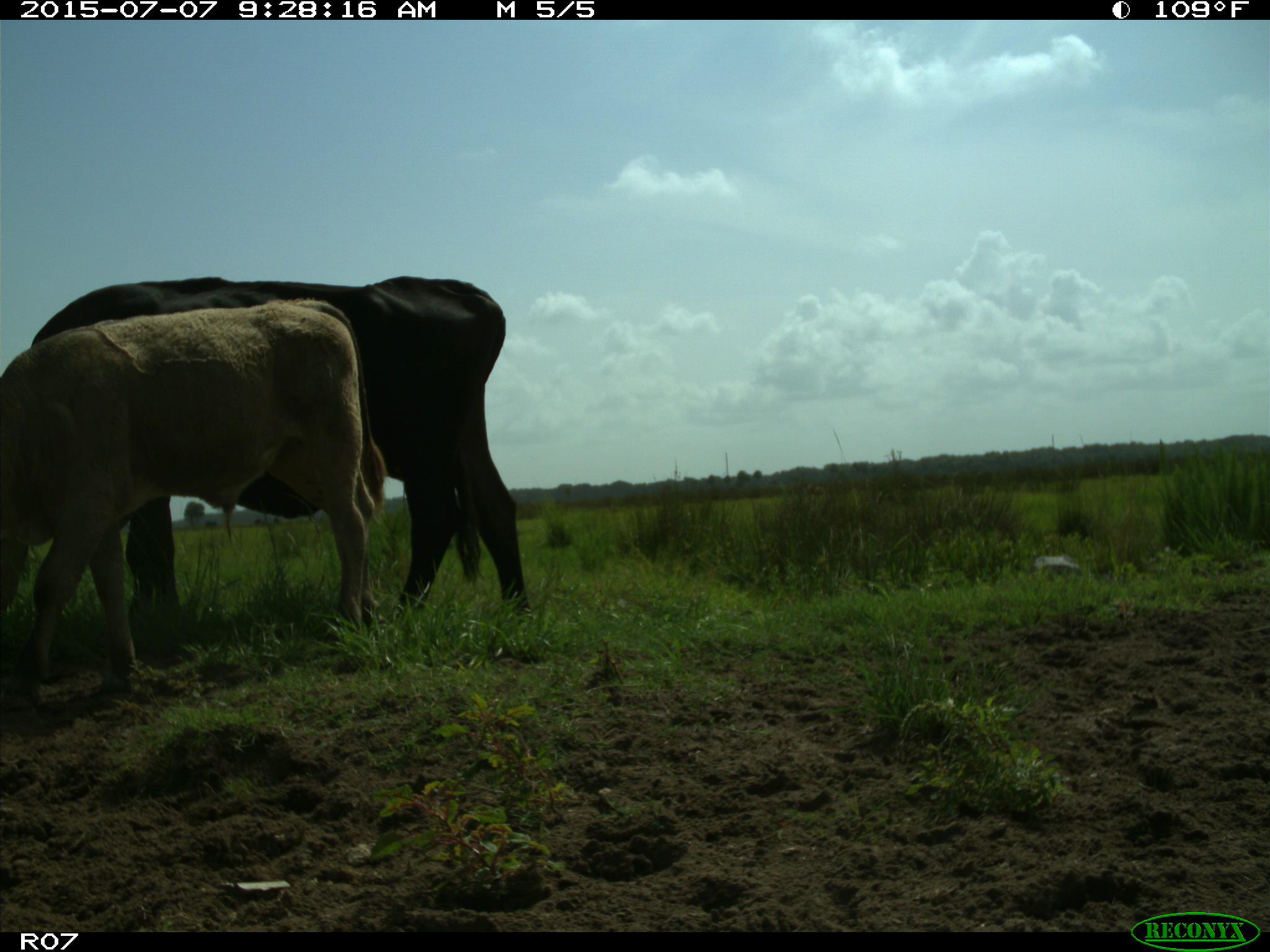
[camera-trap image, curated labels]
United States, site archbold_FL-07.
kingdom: Animalia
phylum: Chordata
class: Mammalia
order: Artiodactyla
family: Bovidae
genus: Bos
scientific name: Bos taurus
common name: domestic cow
Bos taurus (domestic cow).